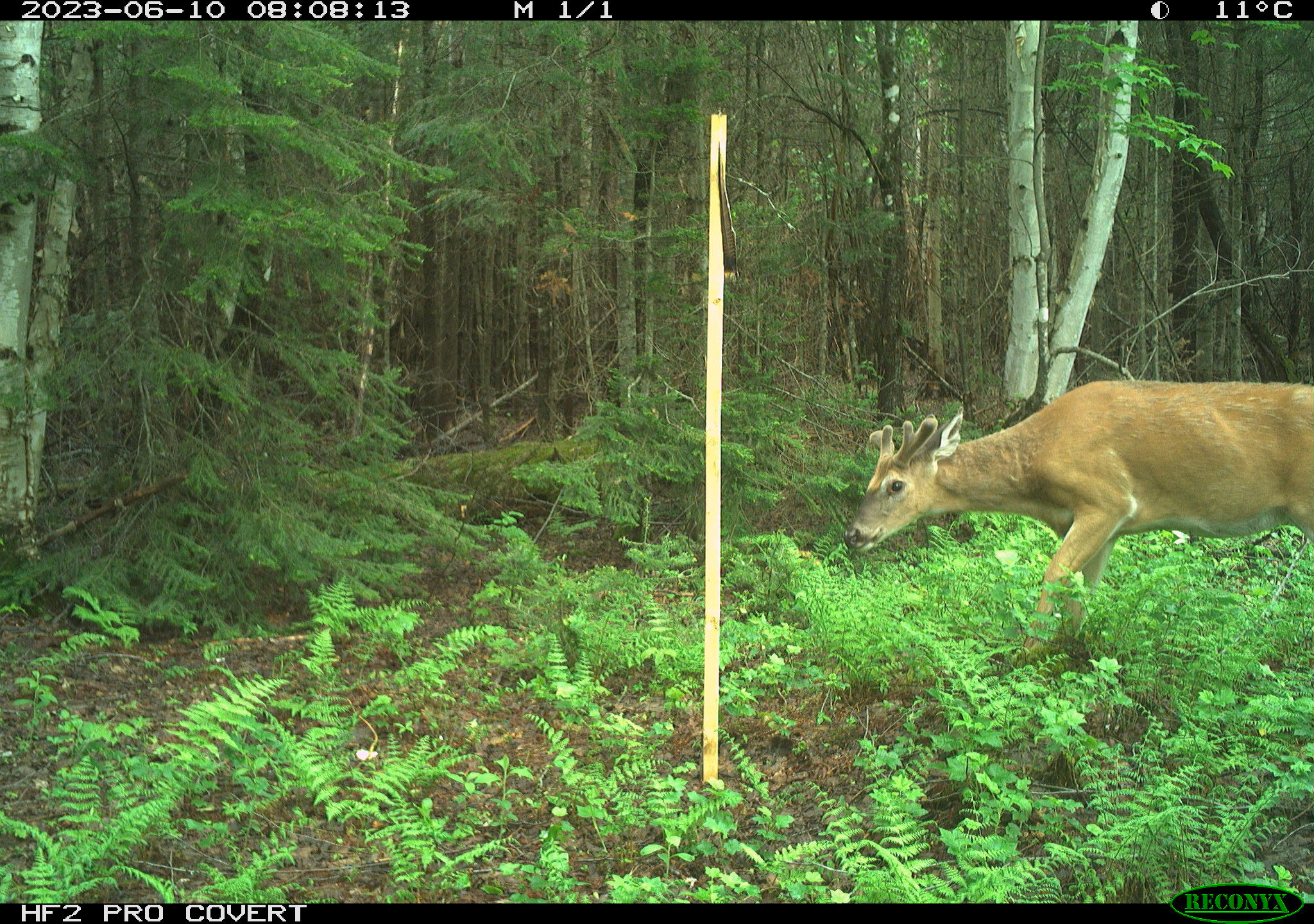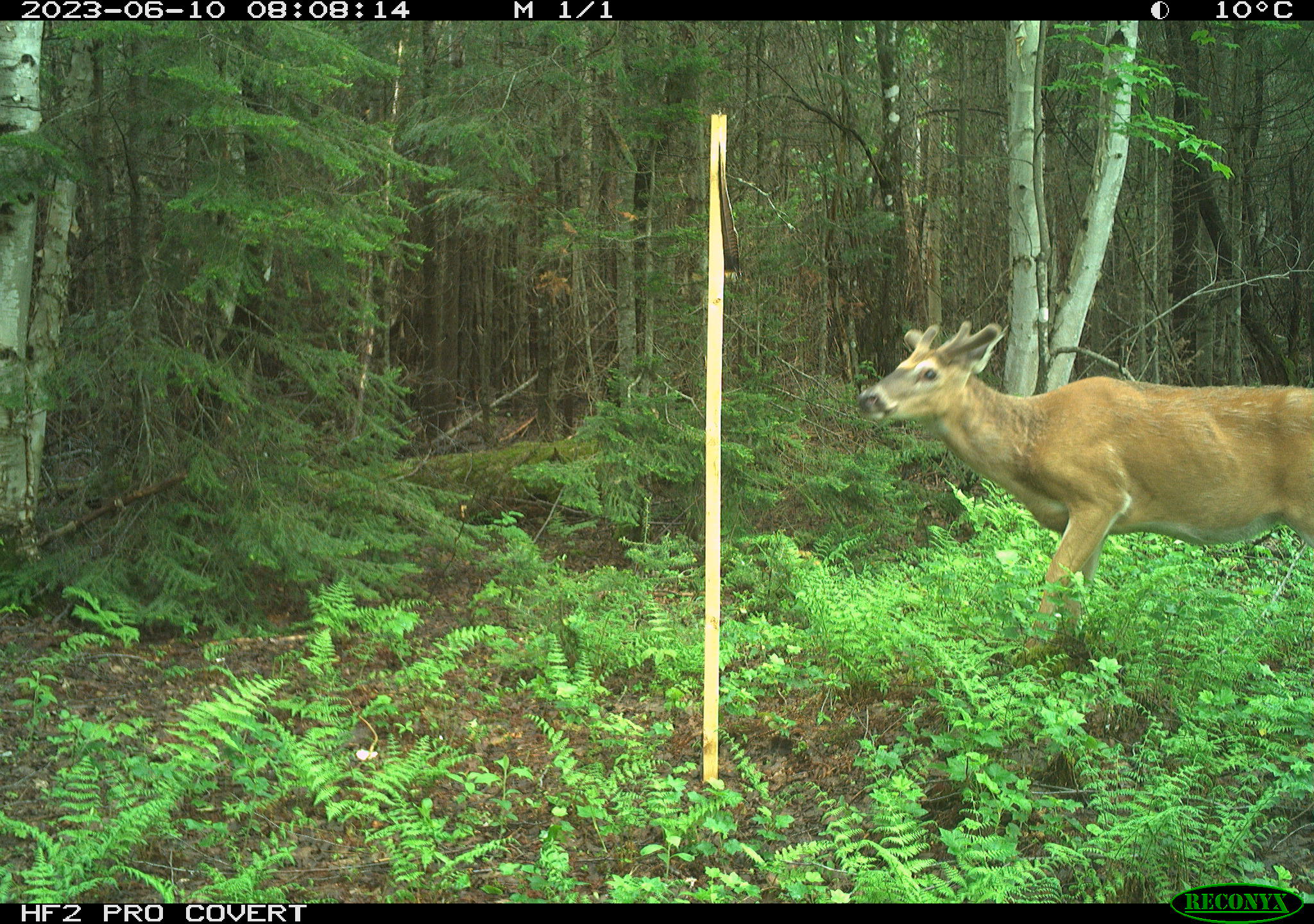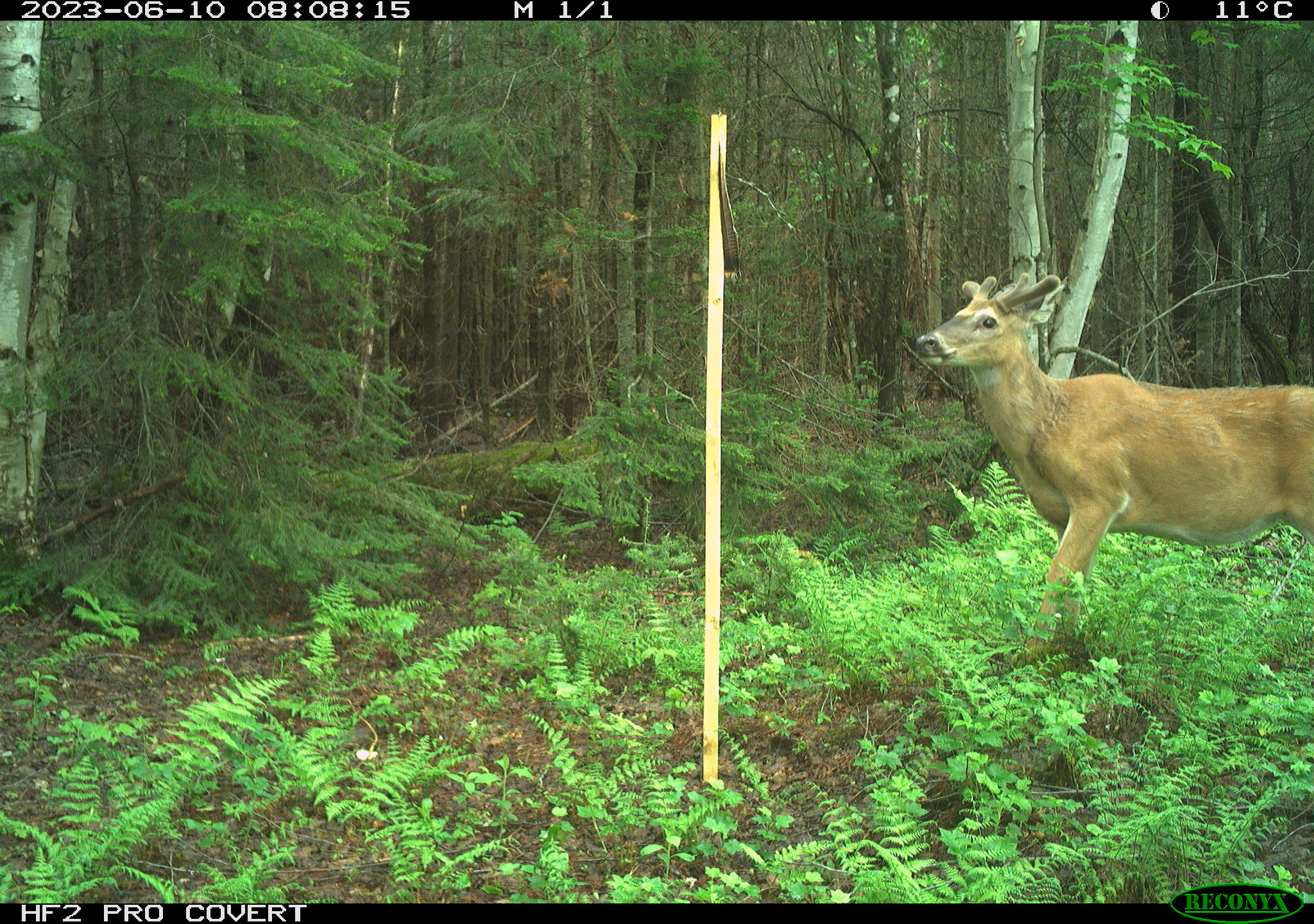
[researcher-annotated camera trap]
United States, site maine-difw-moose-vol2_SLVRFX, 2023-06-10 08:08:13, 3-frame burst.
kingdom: Animalia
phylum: Chordata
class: Mammalia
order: Artiodactyla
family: Cervidae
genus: Odocoileus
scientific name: Odocoileus virginianus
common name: white-tailed deer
White-tailed deer (Odocoileus virginianus).